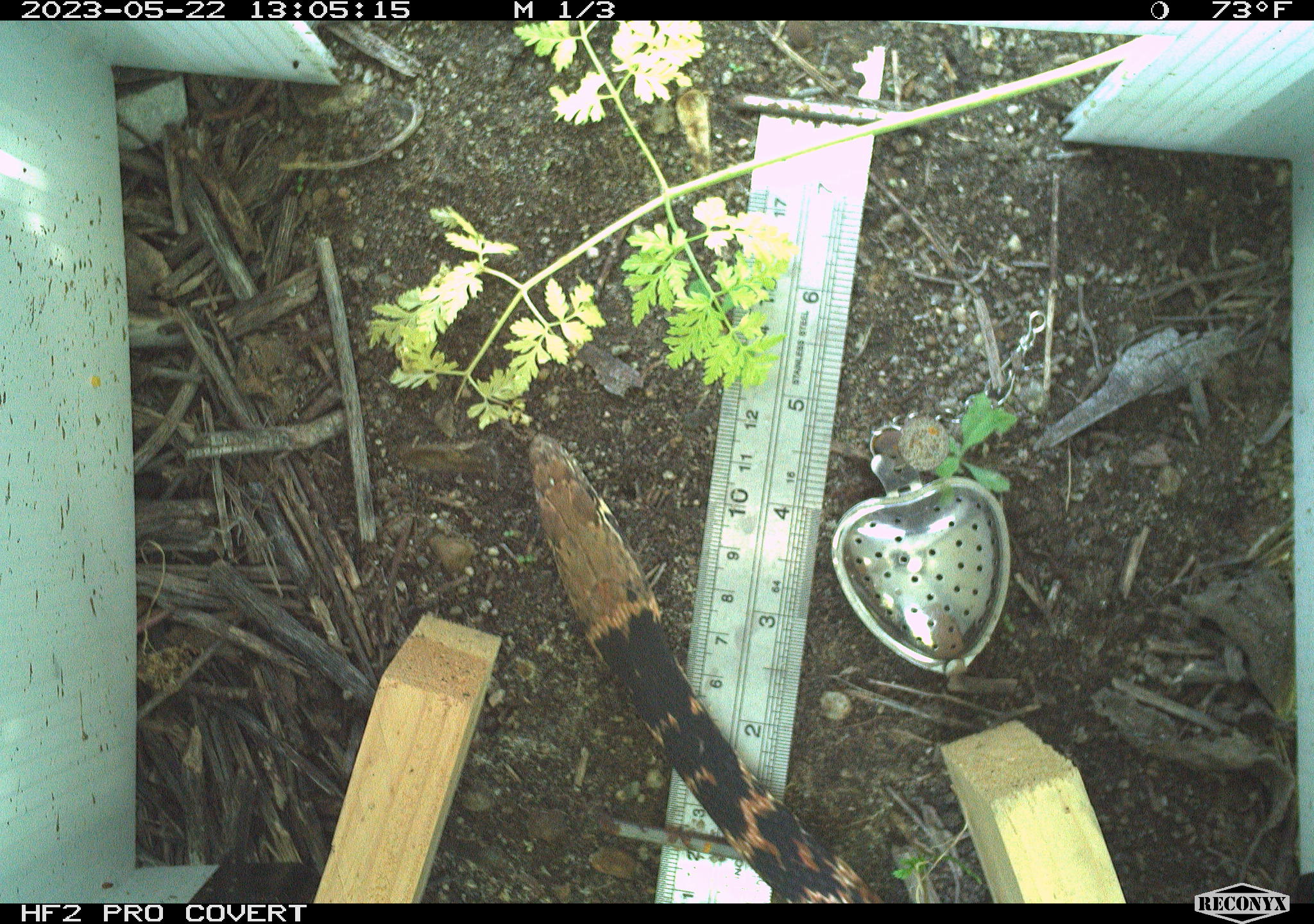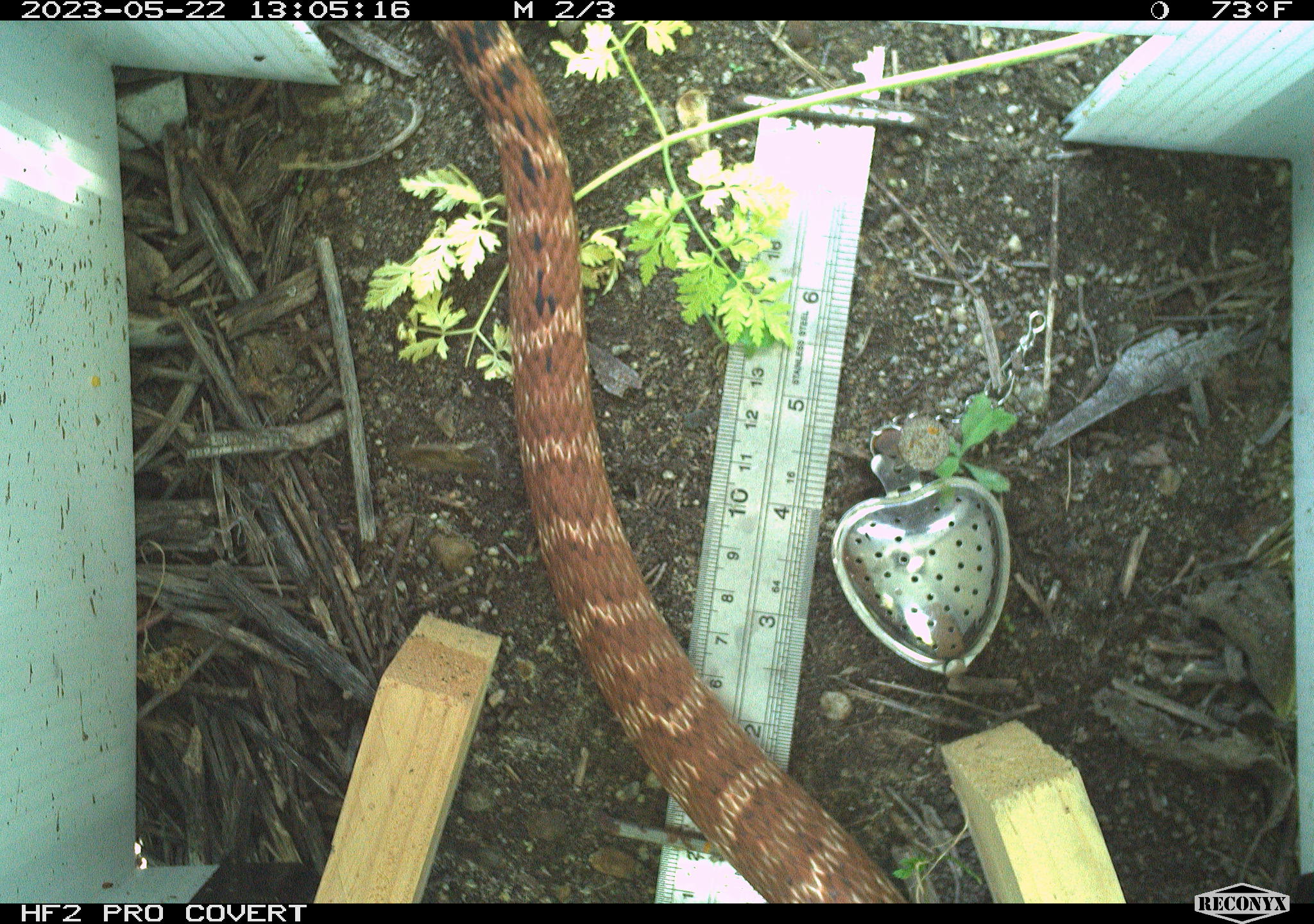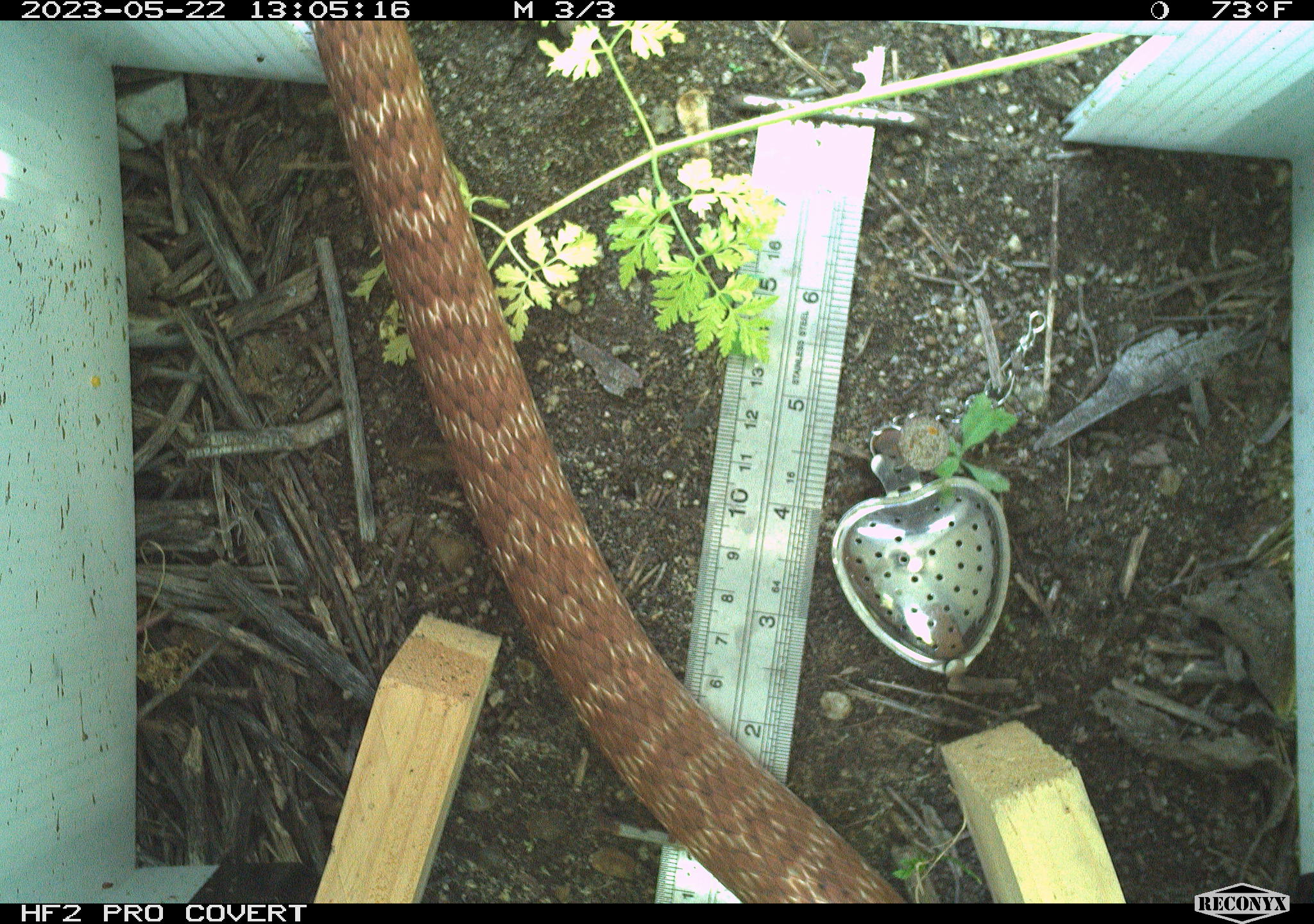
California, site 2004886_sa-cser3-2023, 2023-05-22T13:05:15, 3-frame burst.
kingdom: Animalia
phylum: Chordata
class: Reptilia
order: Squamata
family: Colubridae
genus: Masticophis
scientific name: Masticophis flagellum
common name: coachwhip